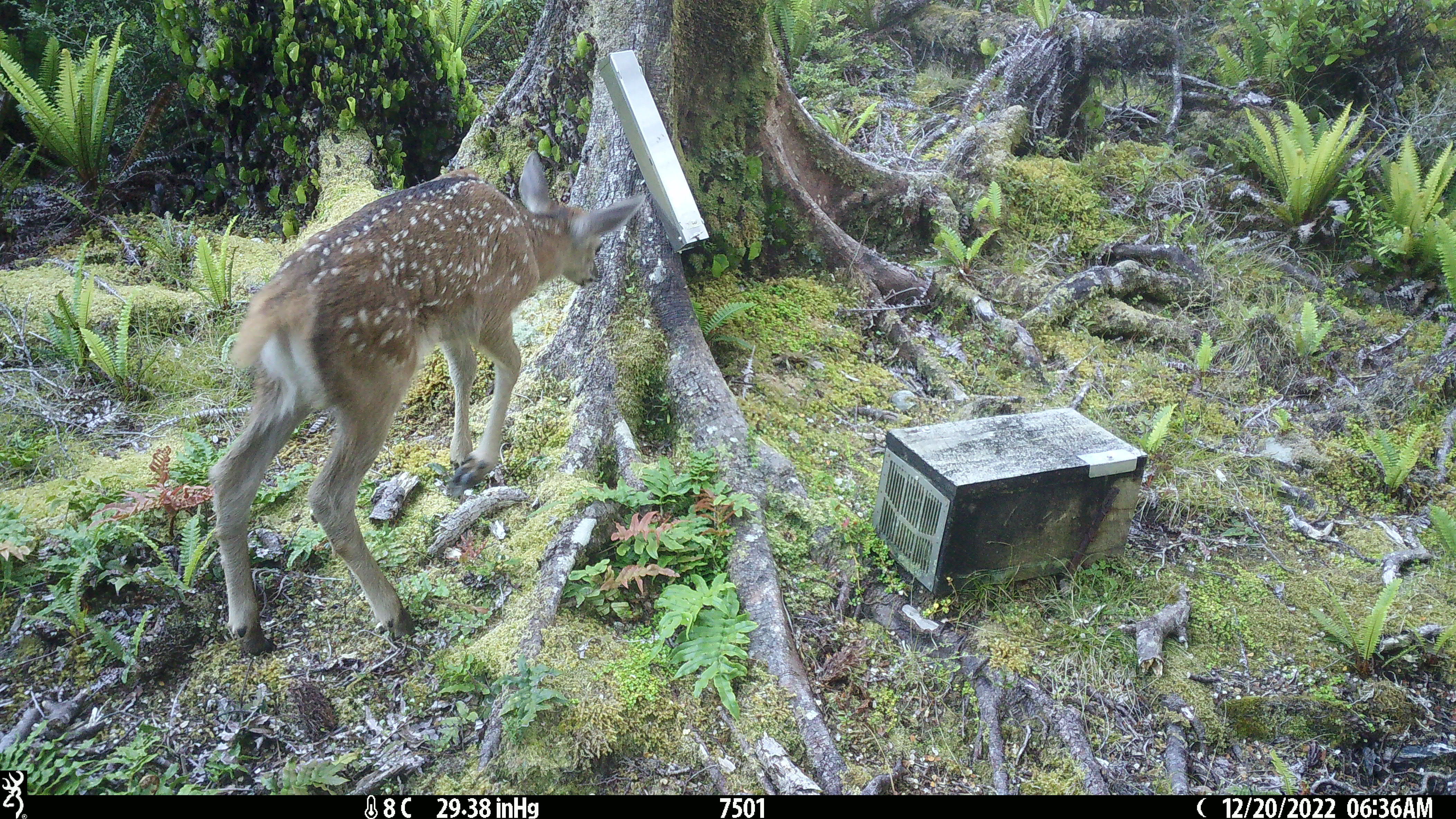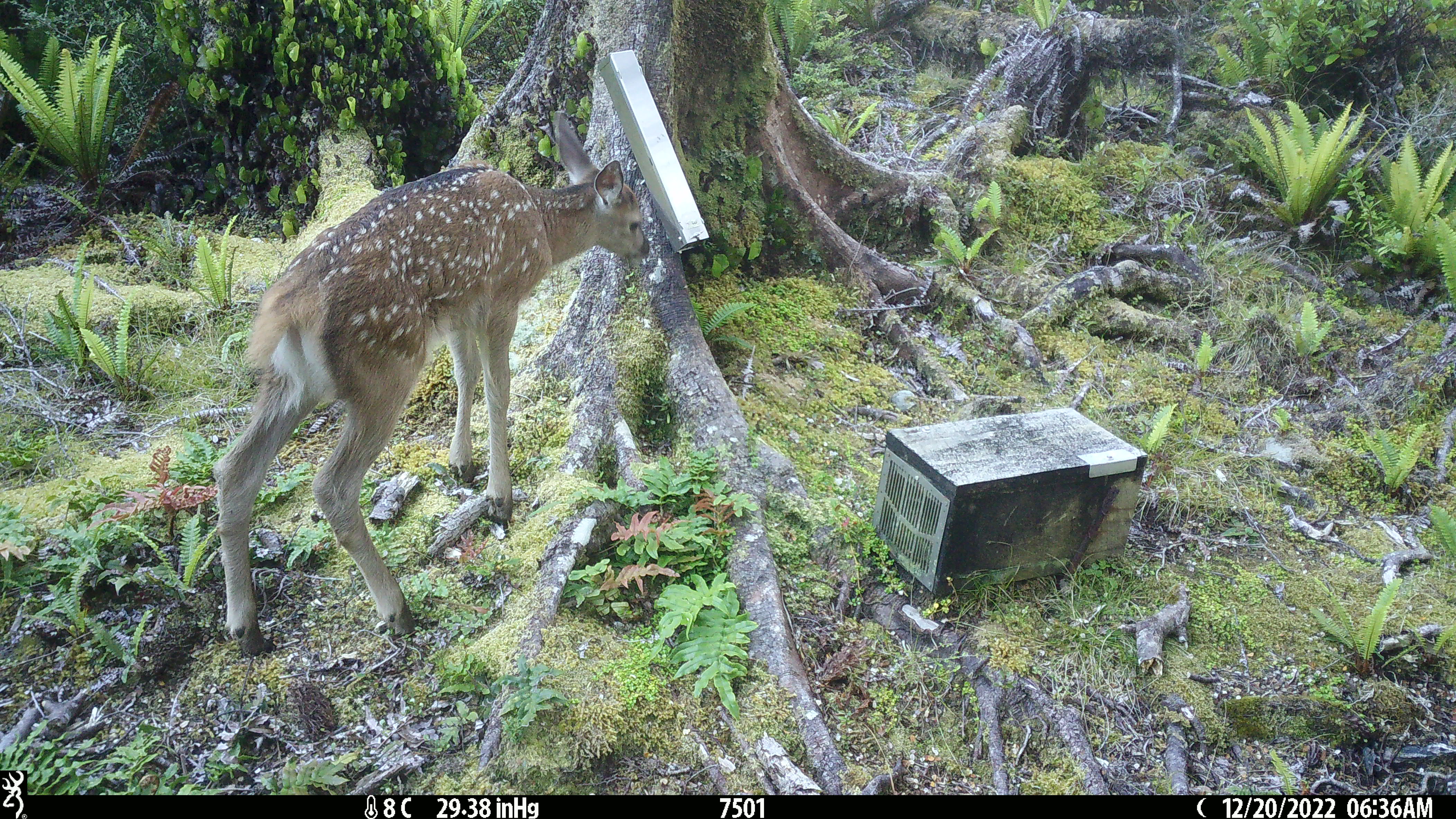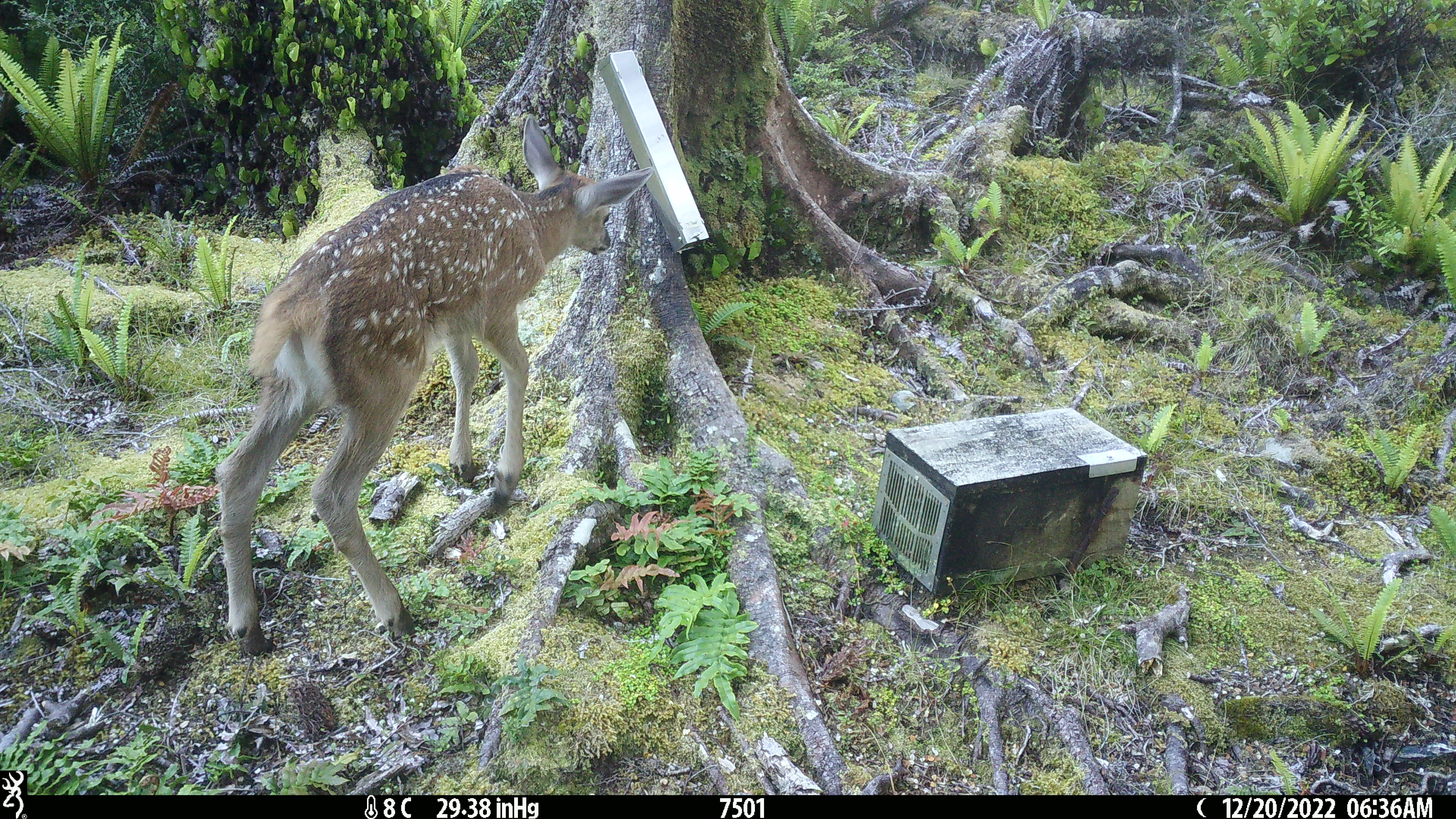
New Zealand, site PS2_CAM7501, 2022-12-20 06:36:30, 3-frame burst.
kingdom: Animalia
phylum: Chordata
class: Mammalia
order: Artiodactyla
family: Cervidae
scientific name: Cervidae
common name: deer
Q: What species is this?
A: Deer (Cervidae).